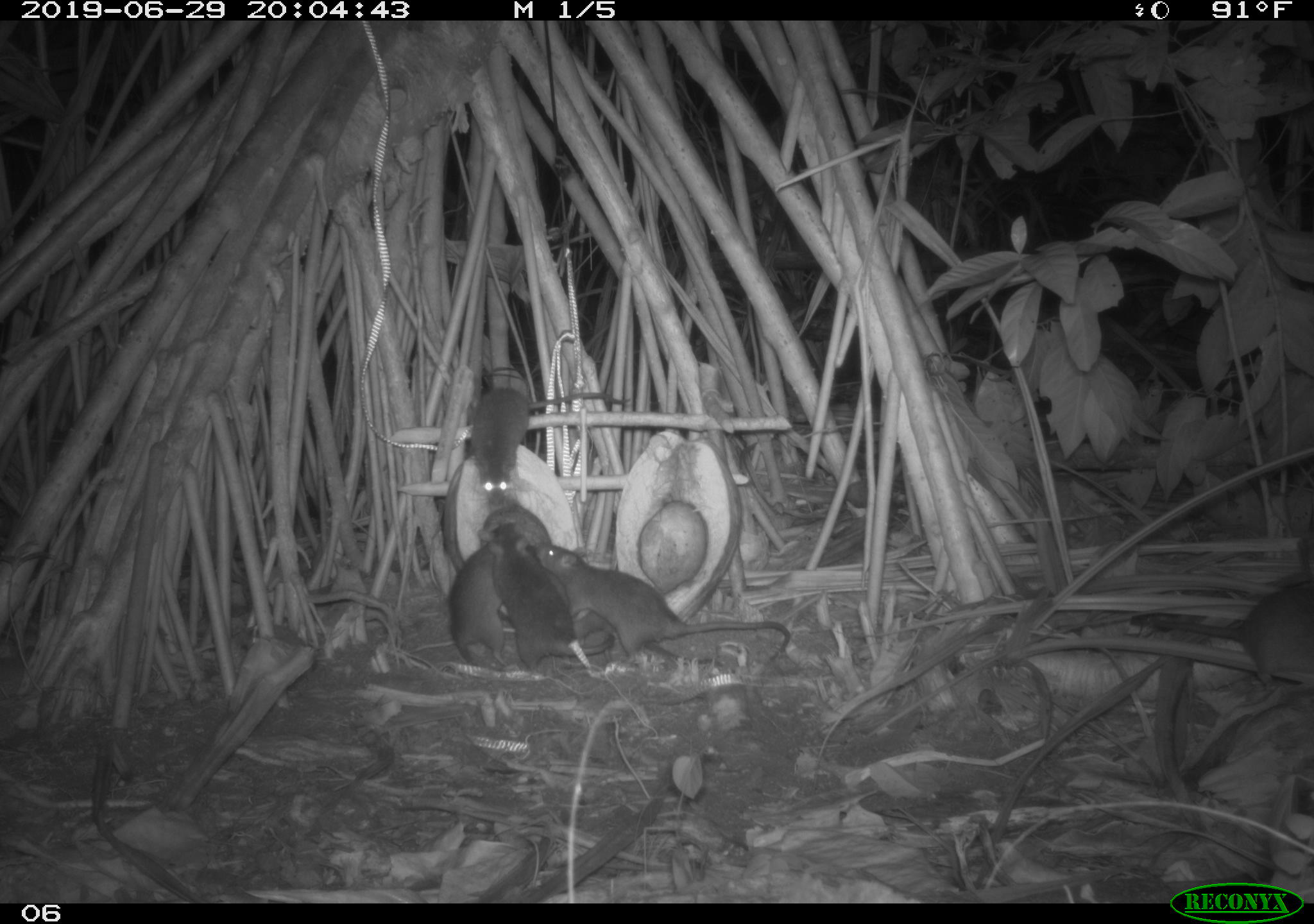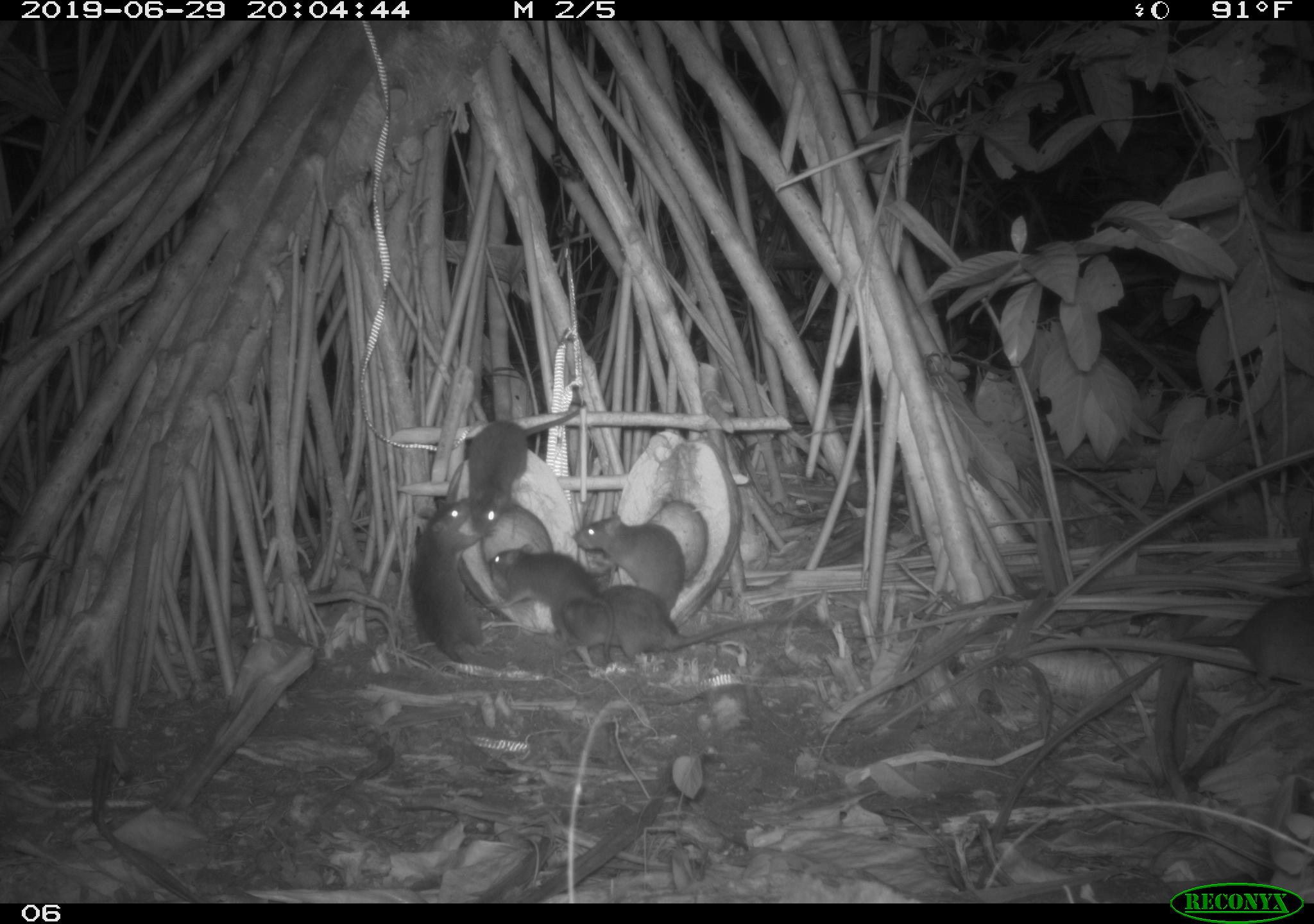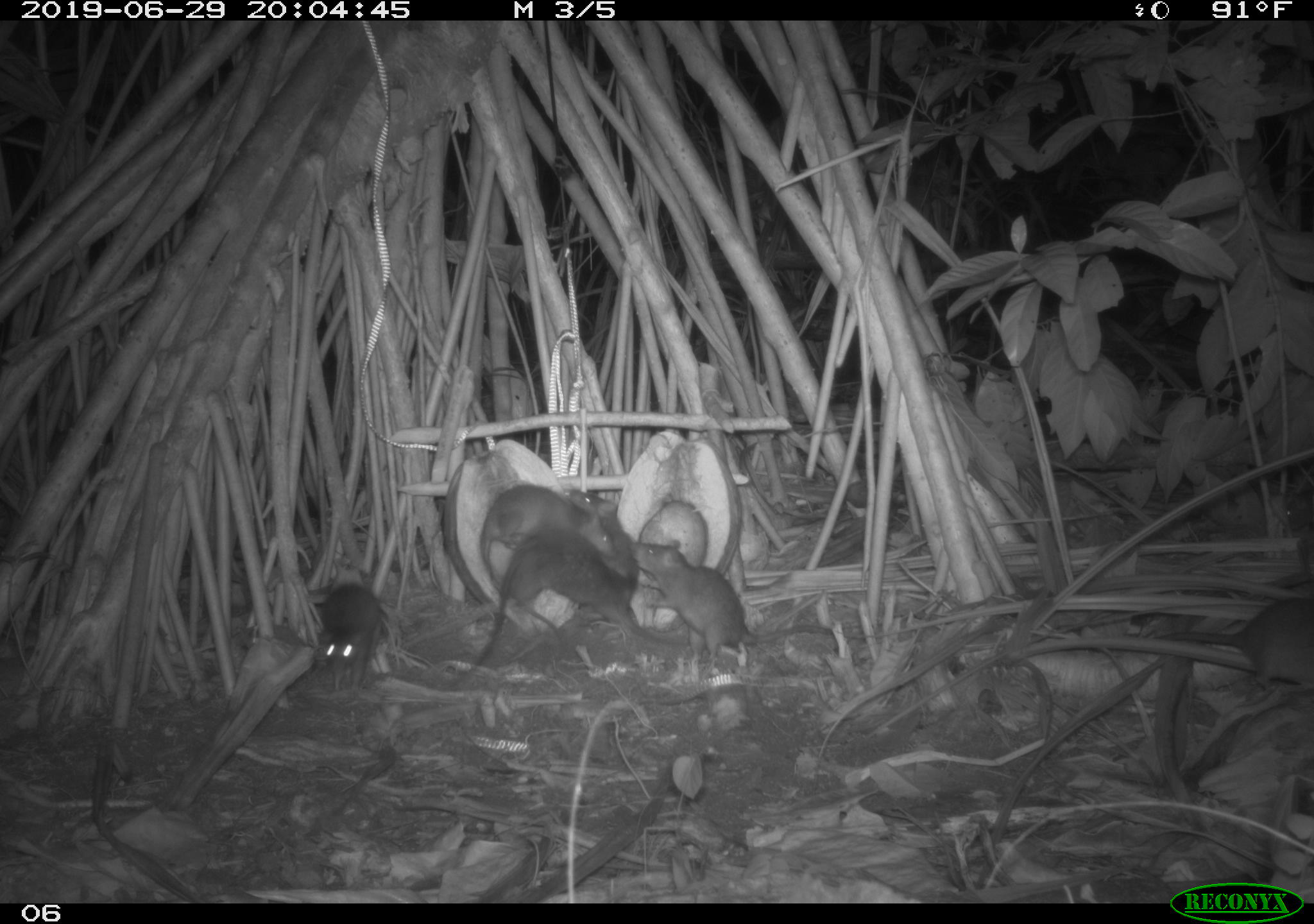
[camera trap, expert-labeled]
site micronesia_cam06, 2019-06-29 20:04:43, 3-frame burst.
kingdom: Animalia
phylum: Chordata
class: Mammalia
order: Rodentia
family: Muridae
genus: Rattus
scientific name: Rattus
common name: rat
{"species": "rat (Rattus)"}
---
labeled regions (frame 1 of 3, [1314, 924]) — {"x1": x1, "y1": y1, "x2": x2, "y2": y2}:
rat: {"x1": 536, "y1": 538, "x2": 799, "y2": 669}; {"x1": 1129, "y1": 575, "x2": 1314, "y2": 692}; {"x1": 469, "y1": 386, "x2": 634, "y2": 509}; {"x1": 479, "y1": 529, "x2": 618, "y2": 674}; {"x1": 434, "y1": 518, "x2": 511, "y2": 676}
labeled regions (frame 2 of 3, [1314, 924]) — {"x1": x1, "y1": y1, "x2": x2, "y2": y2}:
rat: {"x1": 548, "y1": 581, "x2": 810, "y2": 667}; {"x1": 479, "y1": 540, "x2": 628, "y2": 686}; {"x1": 409, "y1": 495, "x2": 520, "y2": 679}; {"x1": 462, "y1": 403, "x2": 587, "y2": 542}; {"x1": 1174, "y1": 592, "x2": 1314, "y2": 695}; {"x1": 576, "y1": 508, "x2": 692, "y2": 629}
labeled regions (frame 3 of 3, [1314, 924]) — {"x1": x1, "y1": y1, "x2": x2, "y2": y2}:
rat: {"x1": 443, "y1": 529, "x2": 651, "y2": 695}; {"x1": 634, "y1": 538, "x2": 856, "y2": 665}; {"x1": 473, "y1": 482, "x2": 622, "y2": 654}; {"x1": 1150, "y1": 597, "x2": 1314, "y2": 699}; {"x1": 301, "y1": 577, "x2": 396, "y2": 696}; {"x1": 570, "y1": 486, "x2": 644, "y2": 599}